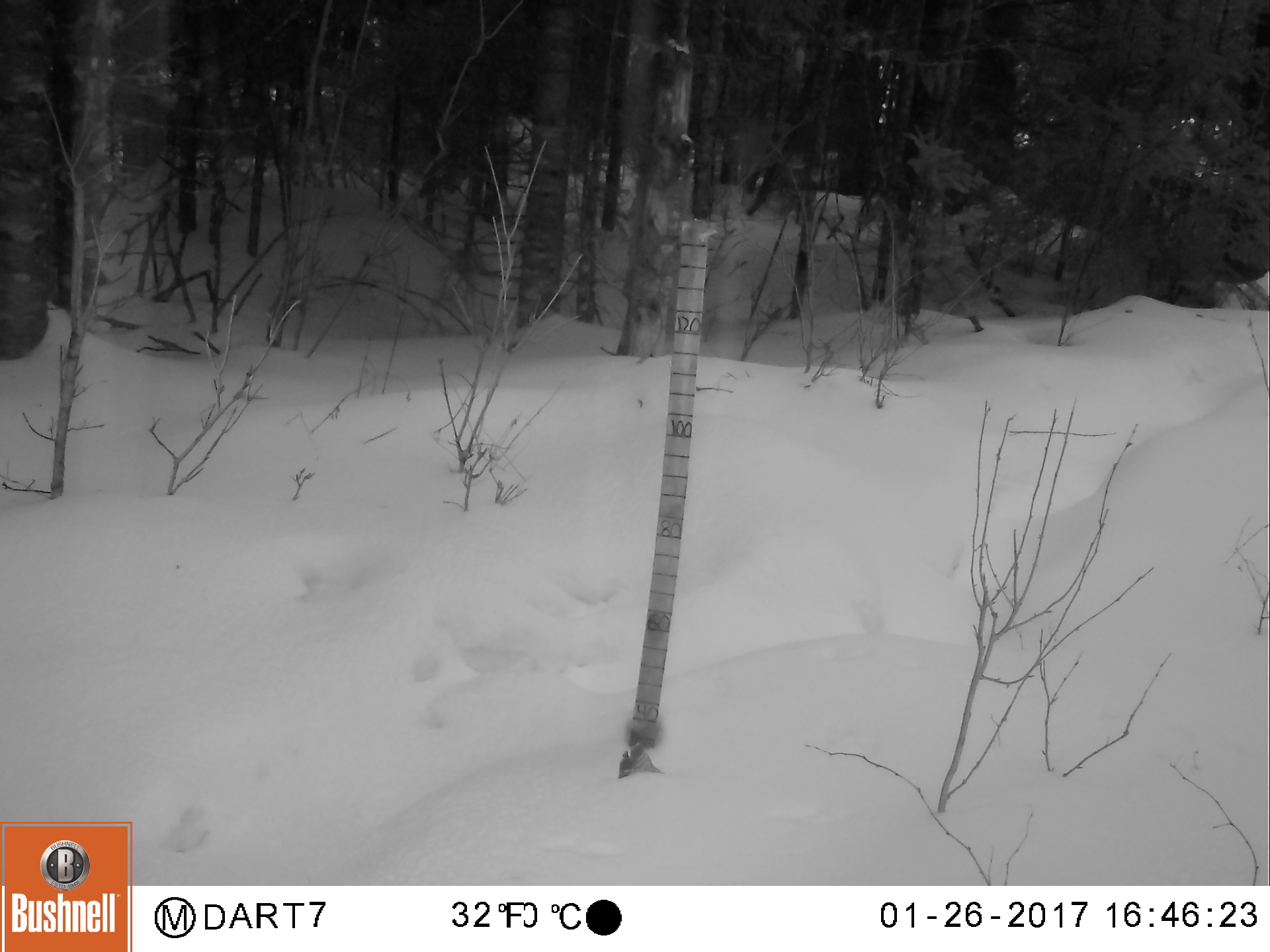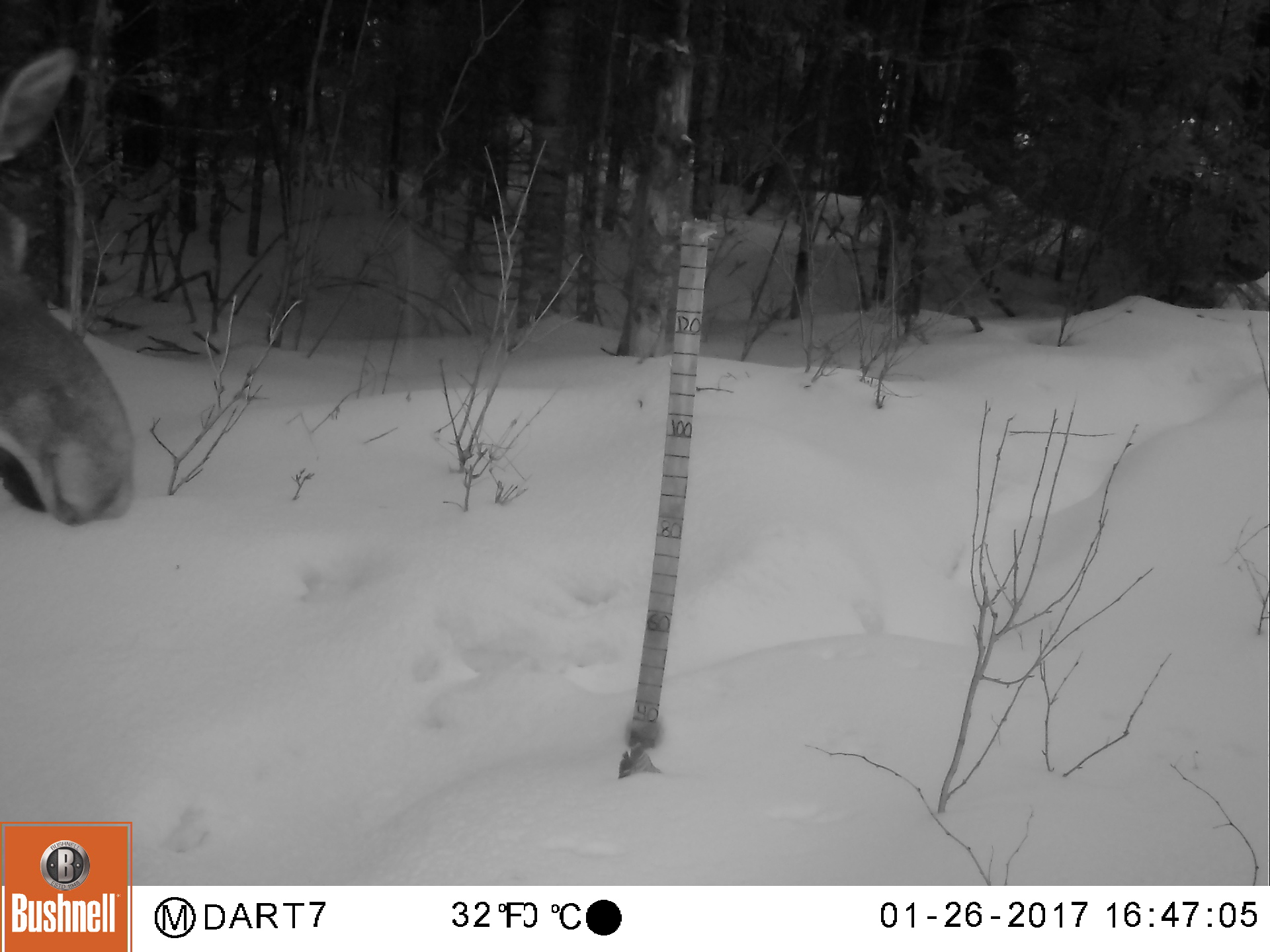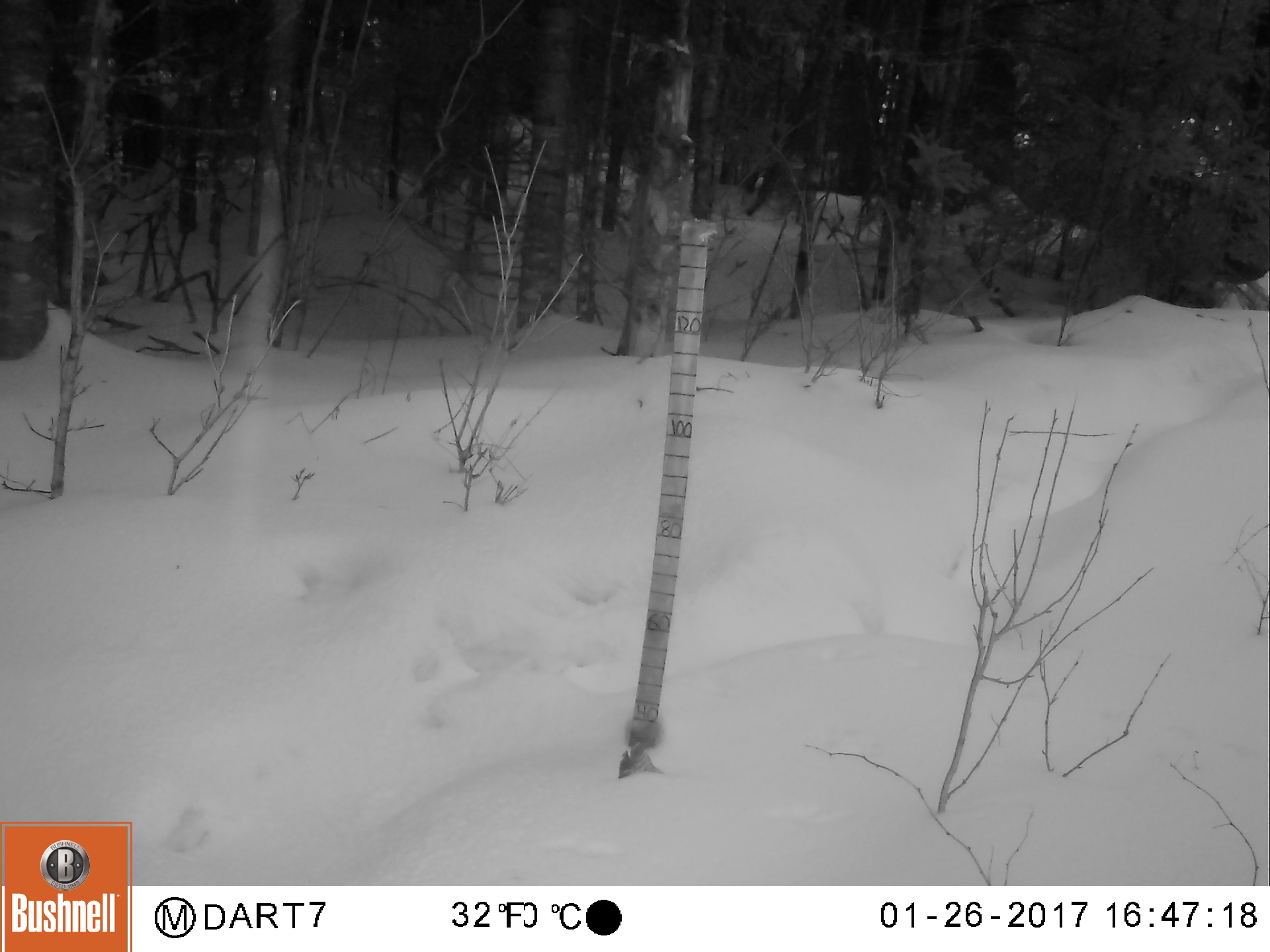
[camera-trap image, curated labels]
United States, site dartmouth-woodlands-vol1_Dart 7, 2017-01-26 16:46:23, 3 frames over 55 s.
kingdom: Animalia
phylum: Chordata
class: Mammalia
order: Artiodactyla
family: Cervidae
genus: Alces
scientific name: Alces alces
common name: moose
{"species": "moose (Alces alces)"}